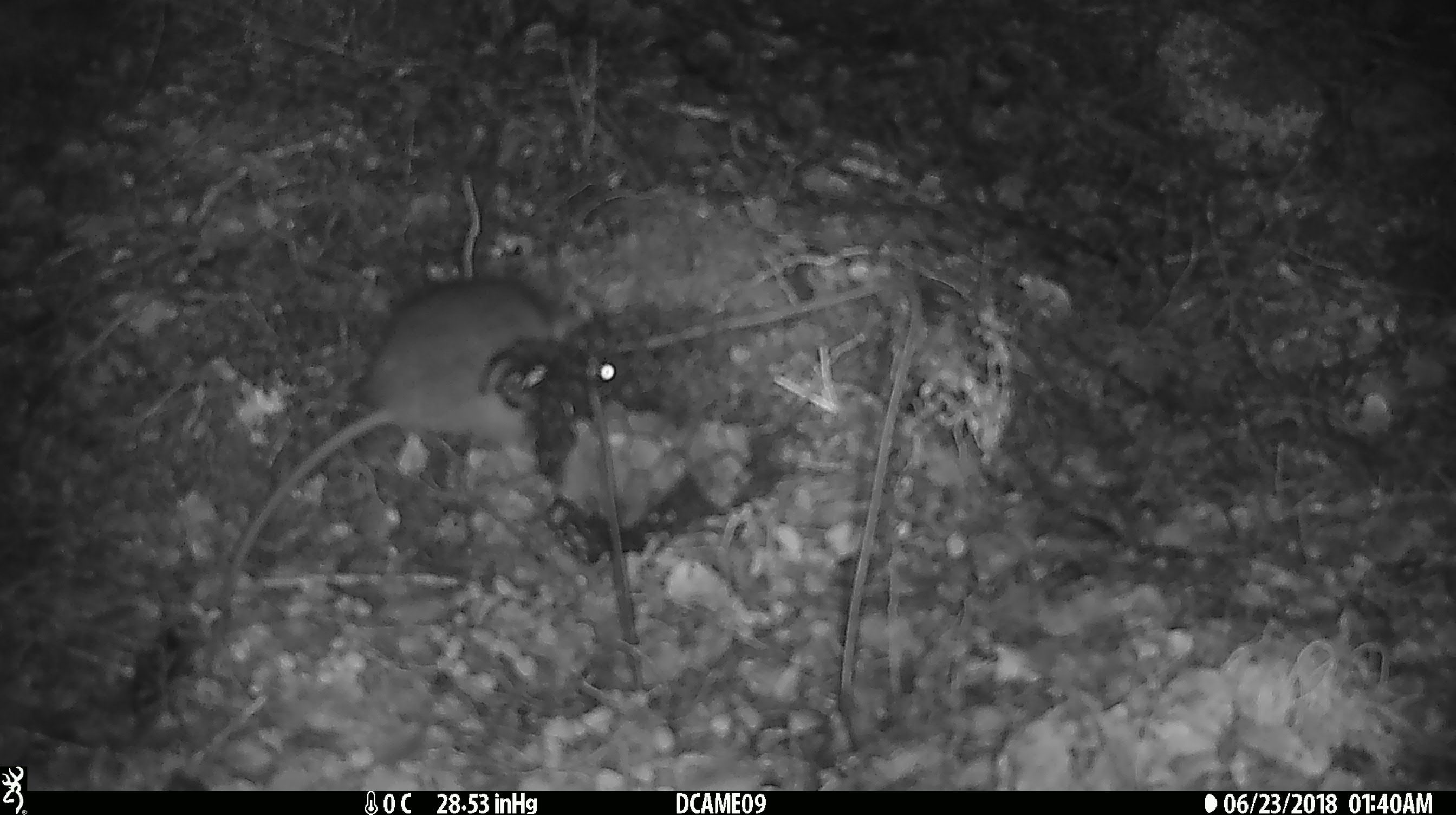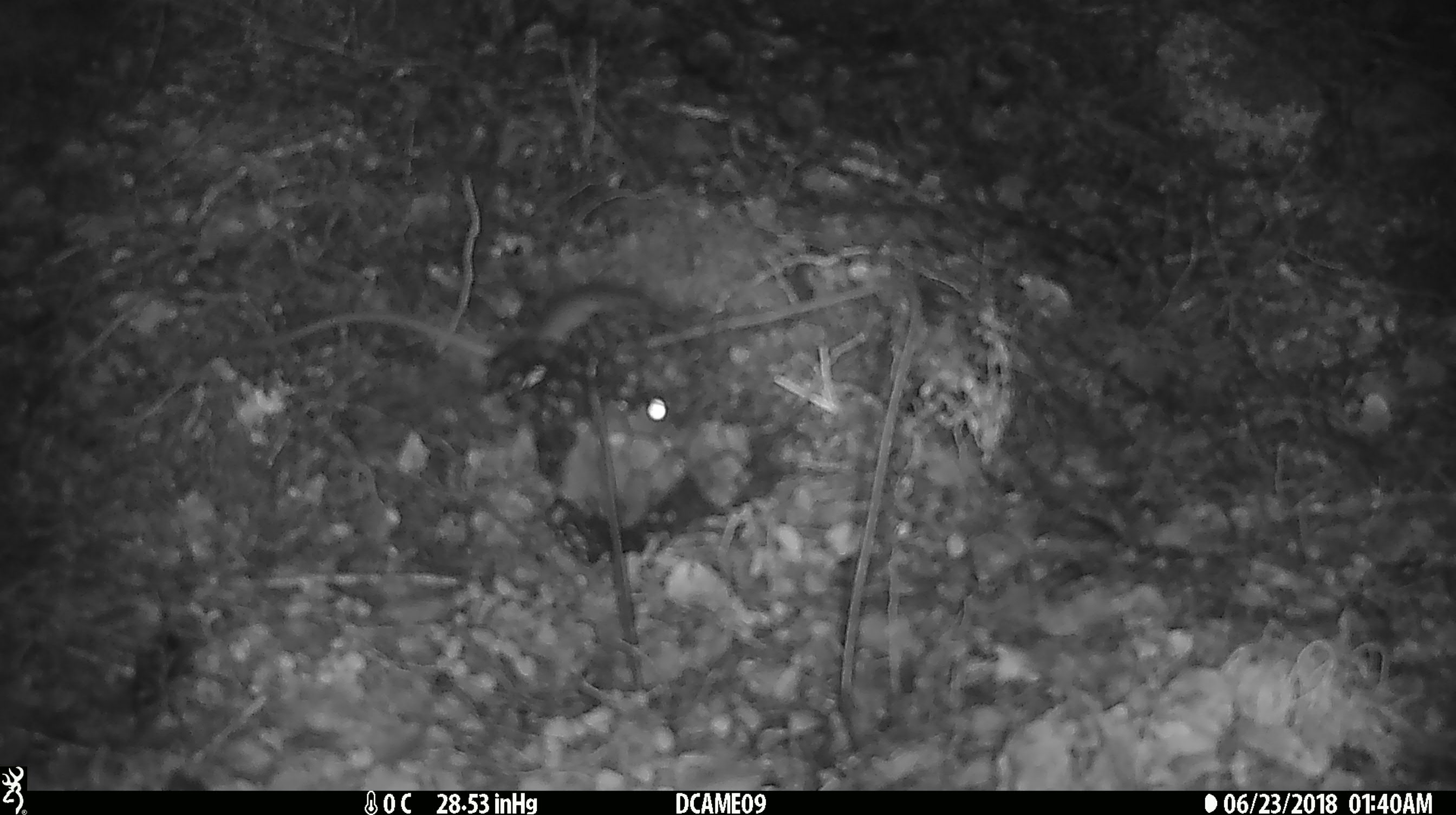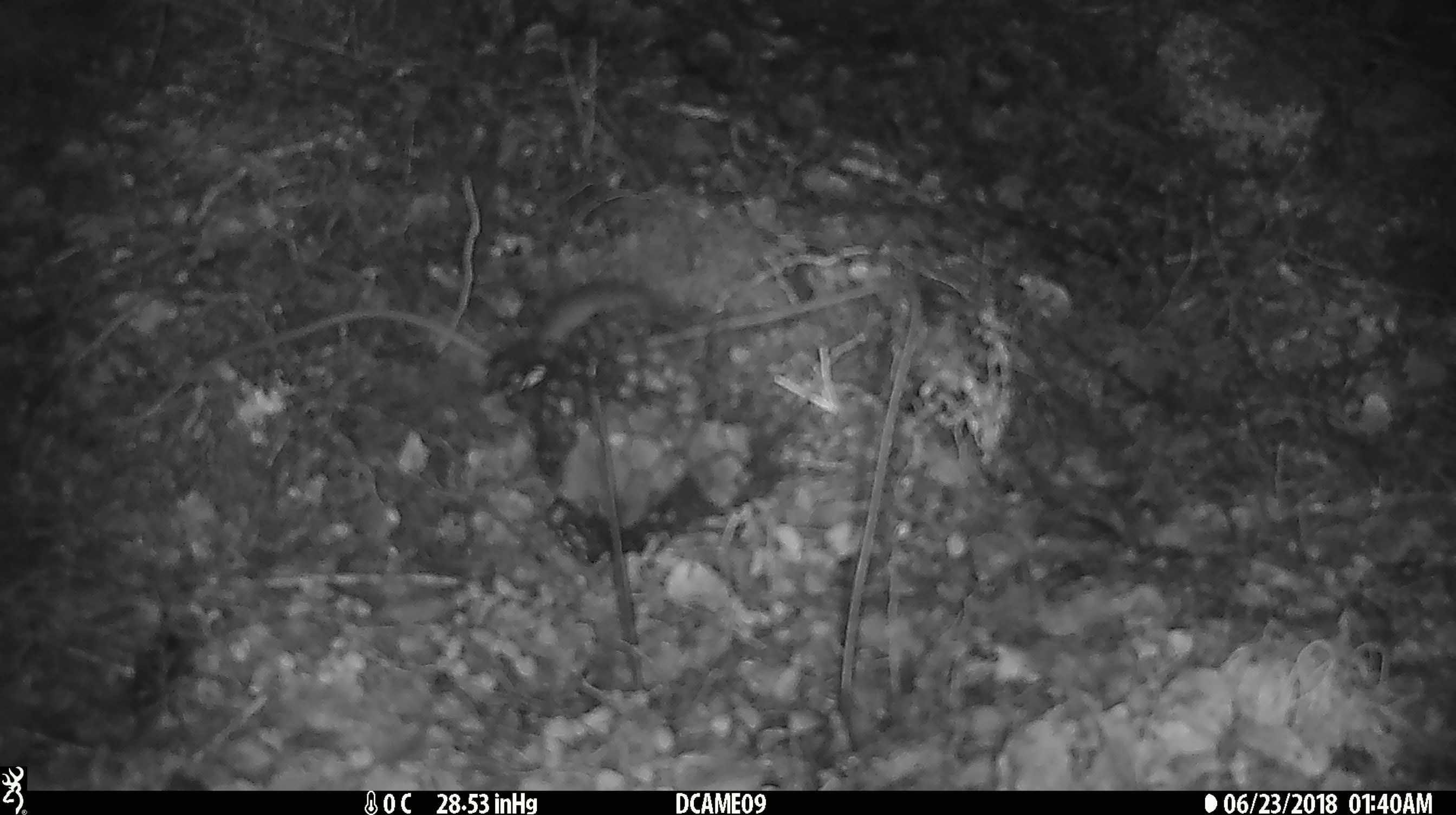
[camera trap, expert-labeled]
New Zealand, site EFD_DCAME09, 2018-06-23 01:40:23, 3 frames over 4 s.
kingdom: Animalia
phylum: Chordata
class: Mammalia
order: Rodentia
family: Muridae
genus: Rattus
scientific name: Rattus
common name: rat